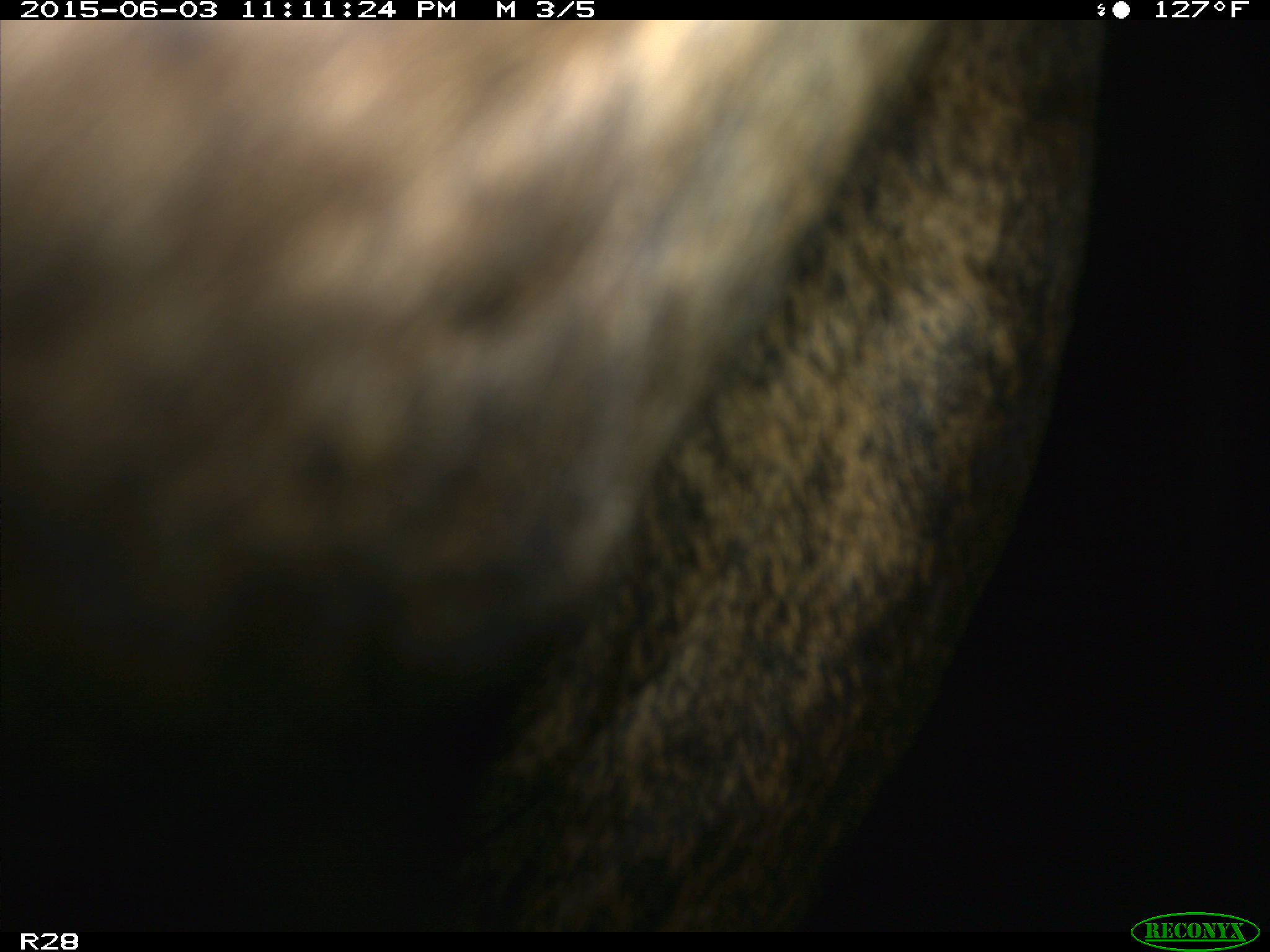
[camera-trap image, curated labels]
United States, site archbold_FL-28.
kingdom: Animalia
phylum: Chordata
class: Mammalia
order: Artiodactyla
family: Bovidae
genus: Bos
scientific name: Bos taurus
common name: domestic cow